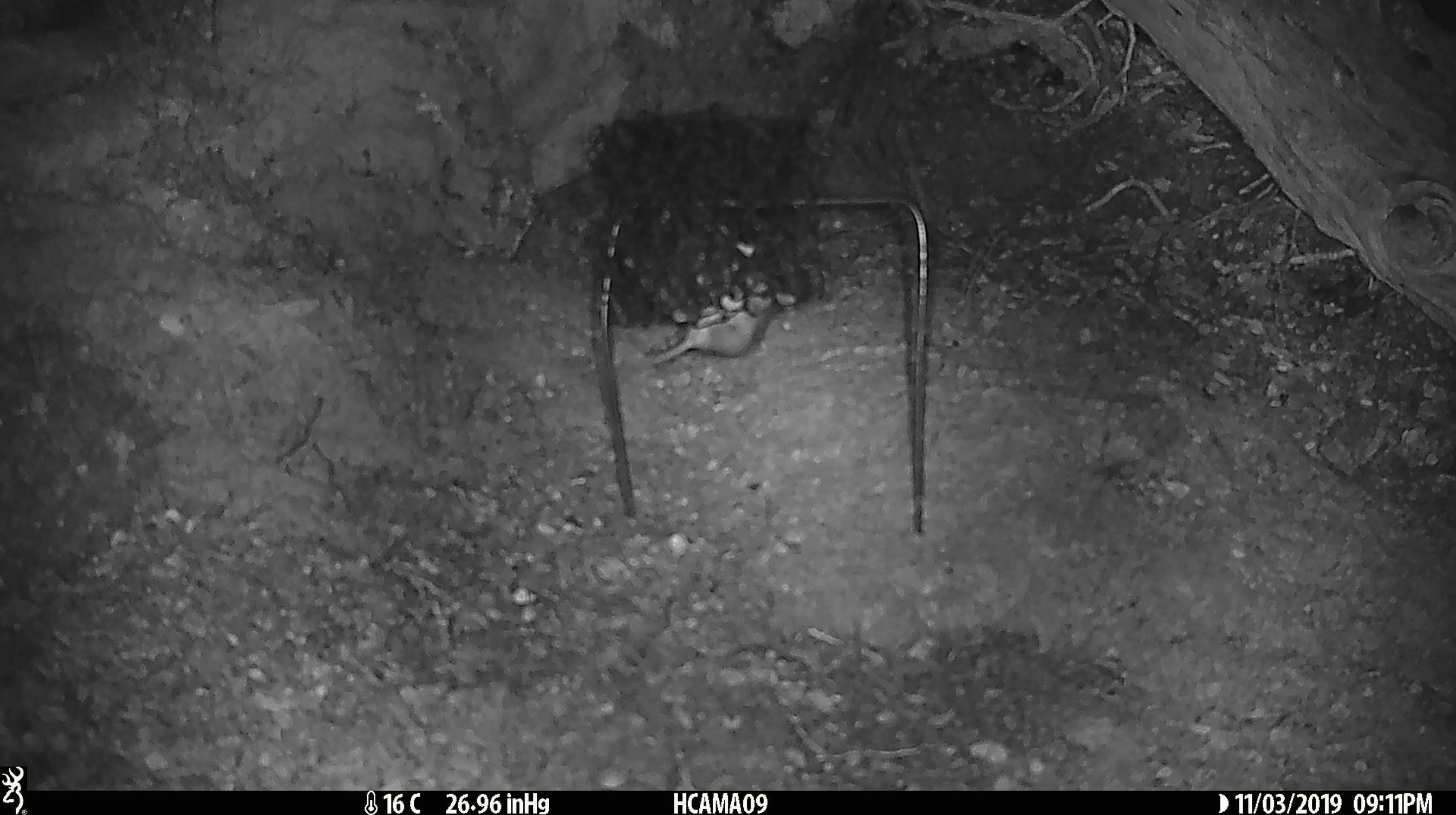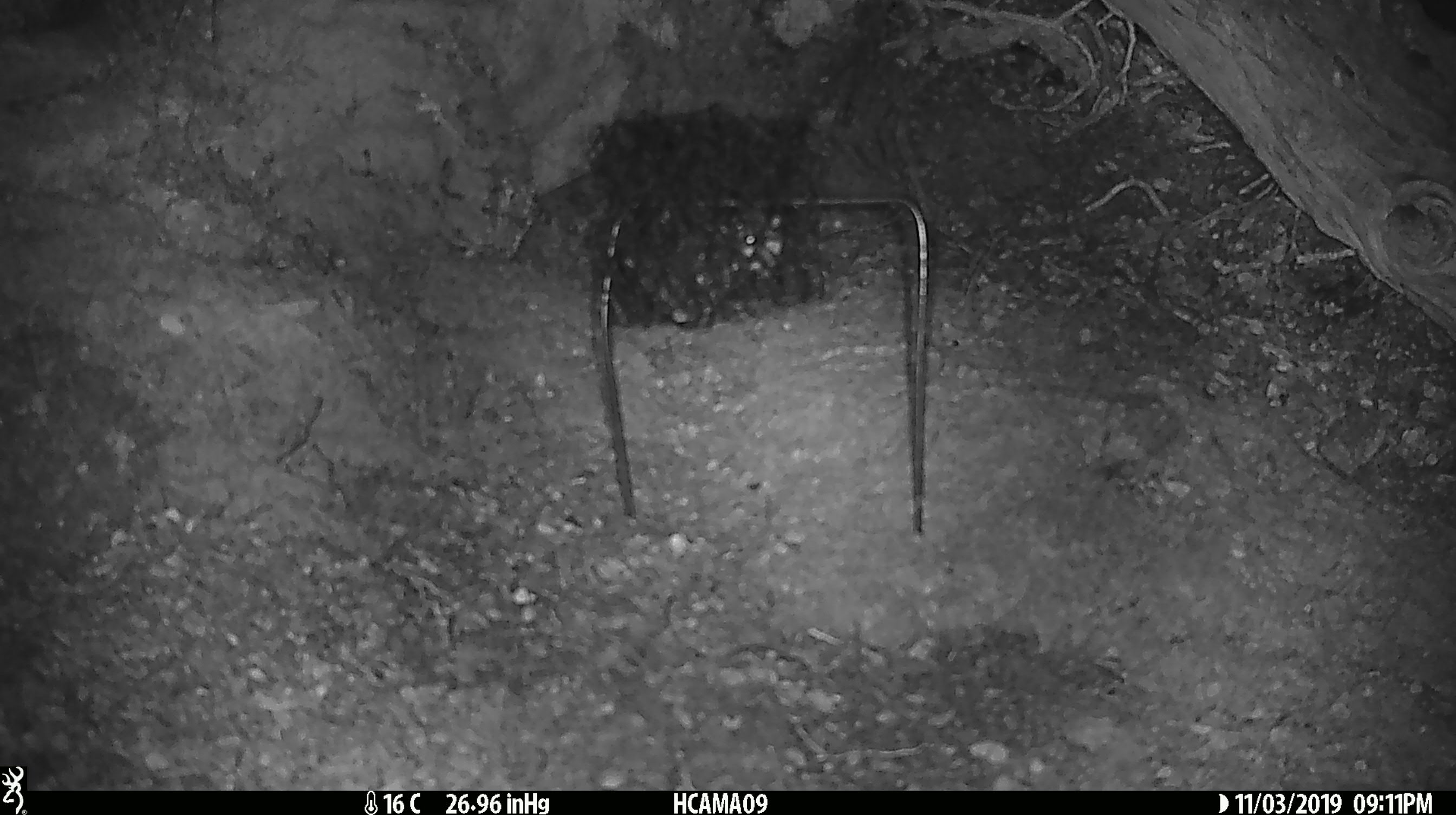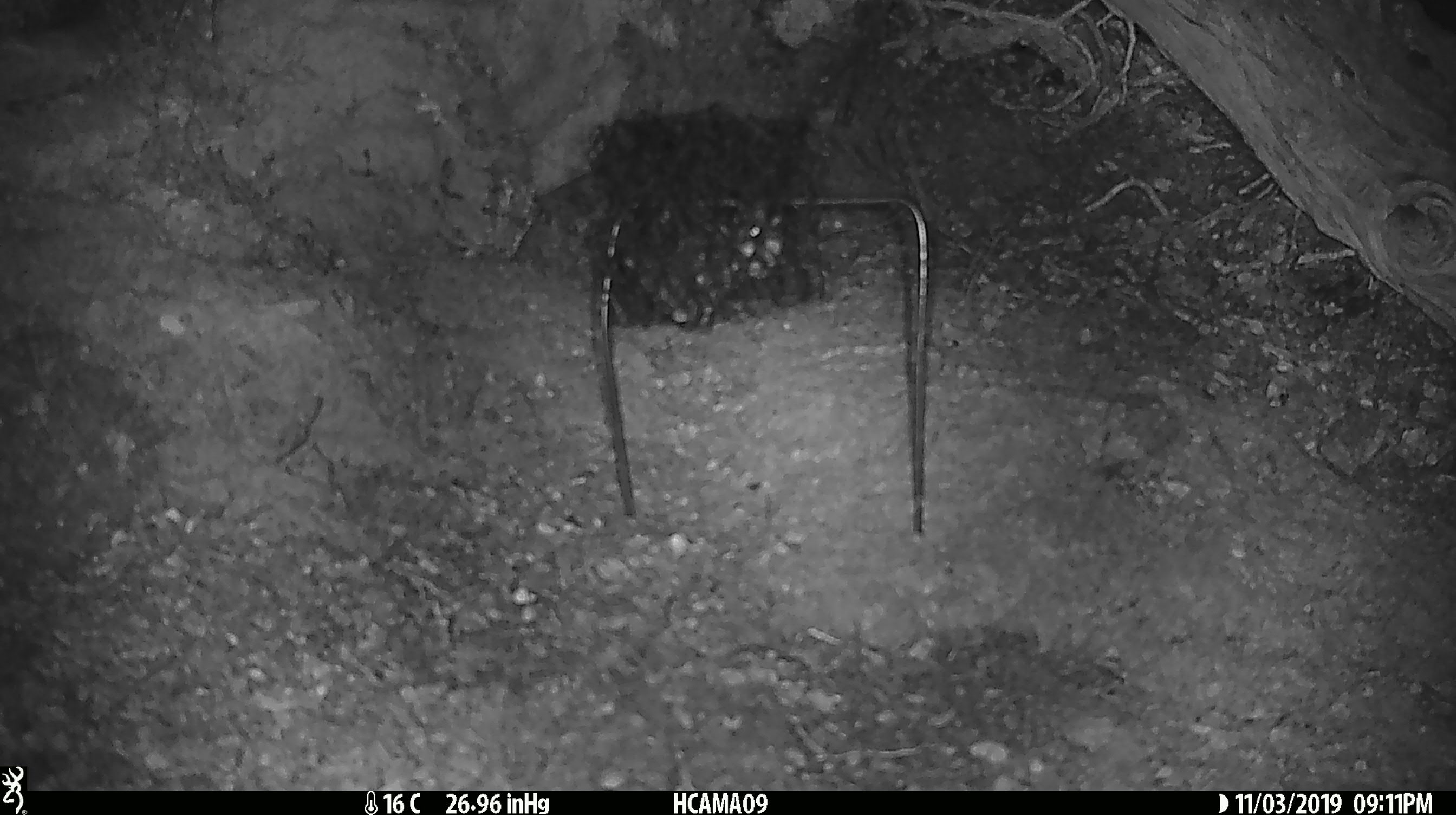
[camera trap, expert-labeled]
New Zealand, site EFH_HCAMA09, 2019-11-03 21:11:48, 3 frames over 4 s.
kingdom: Animalia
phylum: Chordata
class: Mammalia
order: Rodentia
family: Muridae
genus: Mus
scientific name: Mus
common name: mouse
Mouse (Mus).